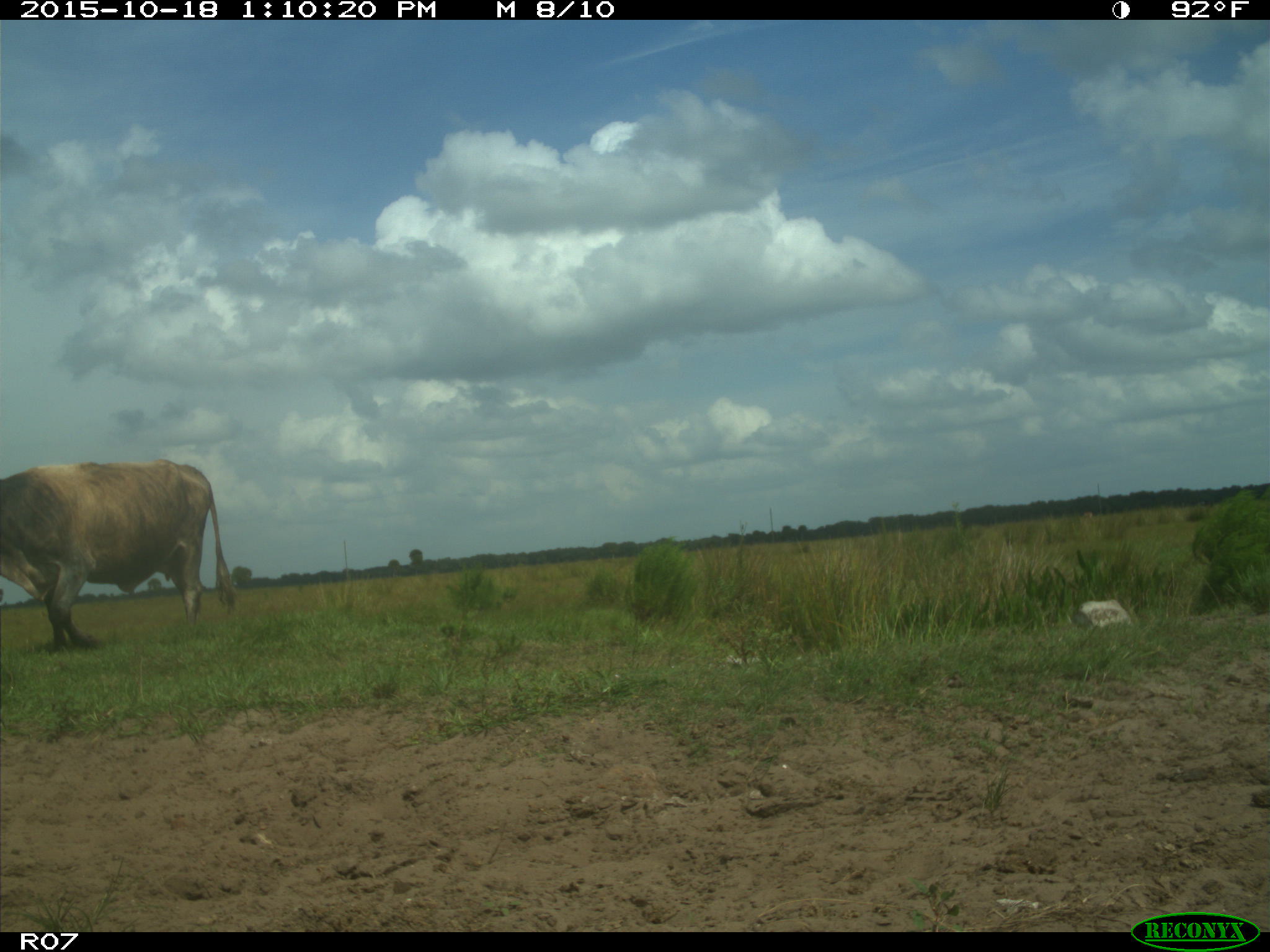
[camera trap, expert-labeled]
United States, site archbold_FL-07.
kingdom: Animalia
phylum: Chordata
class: Mammalia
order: Artiodactyla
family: Bovidae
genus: Bos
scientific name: Bos taurus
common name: domestic cow